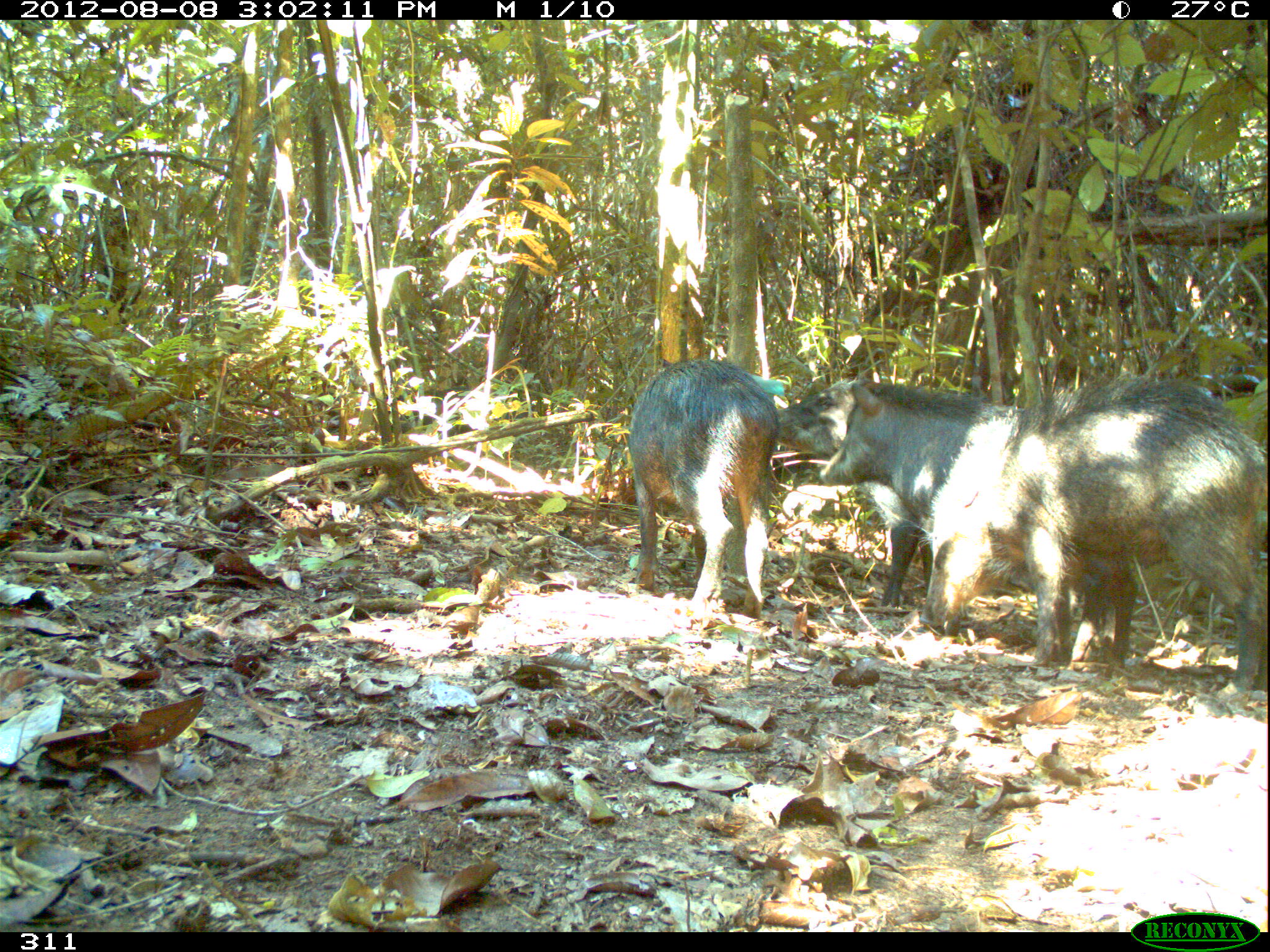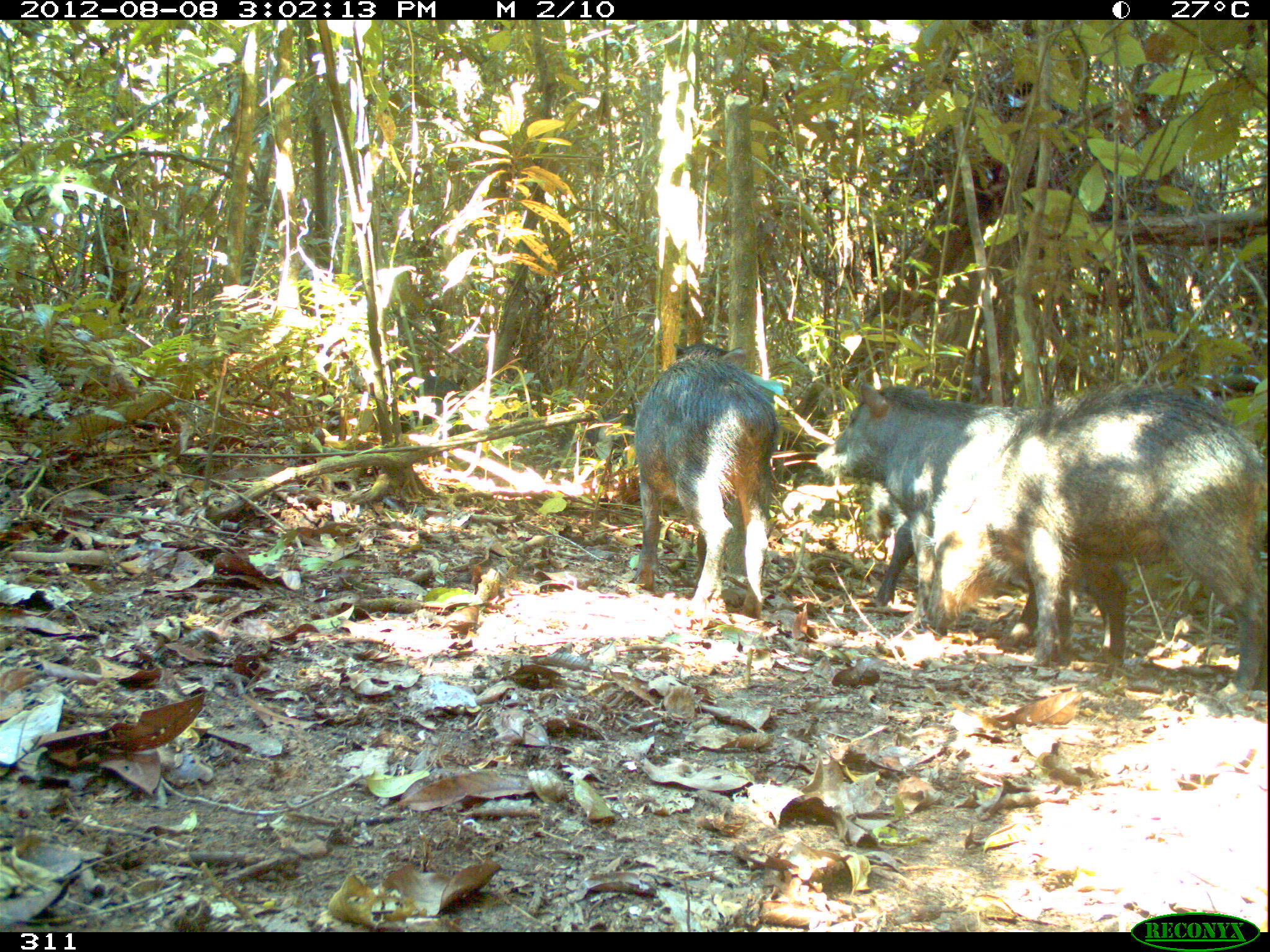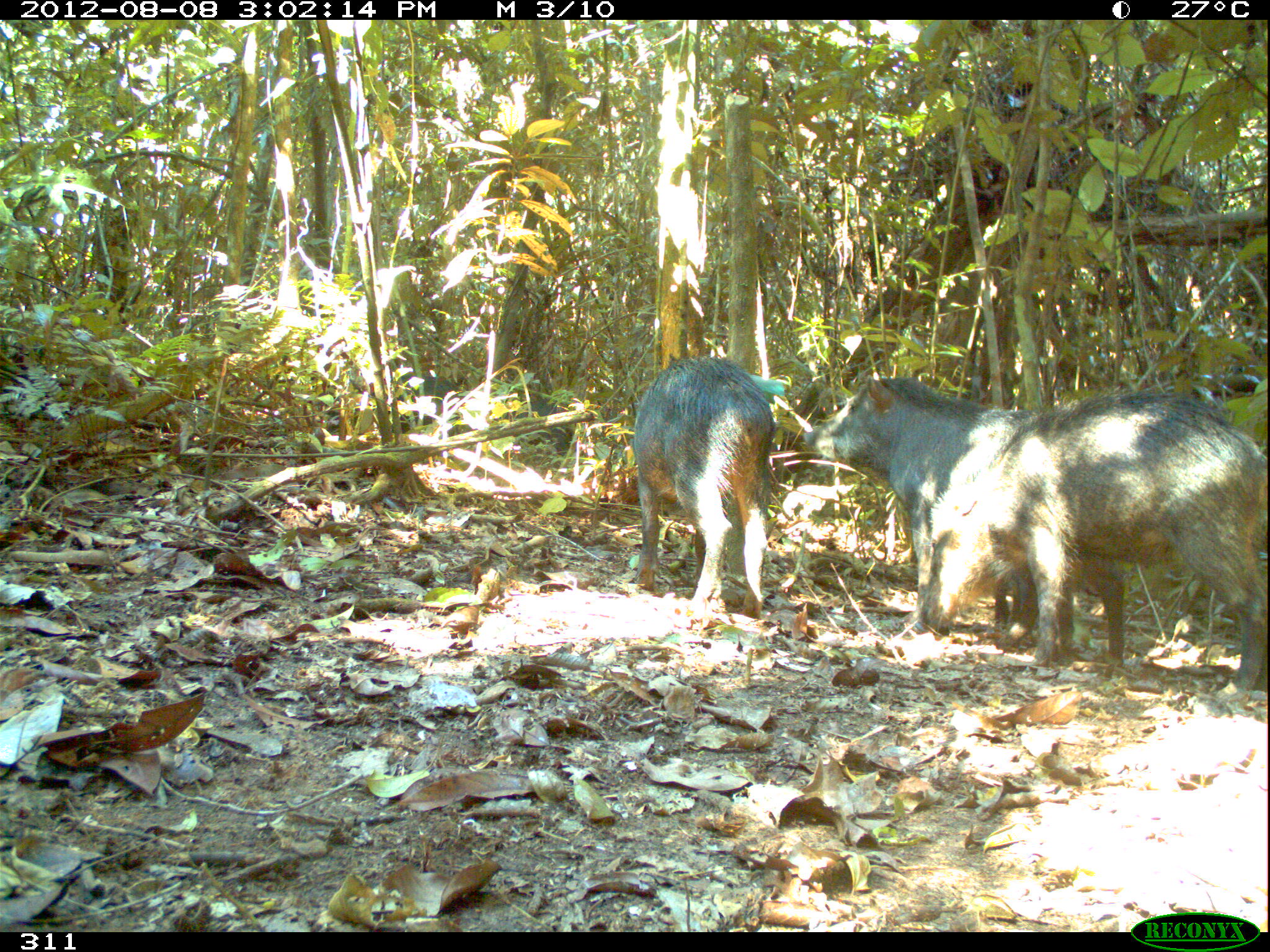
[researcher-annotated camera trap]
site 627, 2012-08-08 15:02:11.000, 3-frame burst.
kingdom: Animalia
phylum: Chordata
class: Mammalia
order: Artiodactyla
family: Tayassuidae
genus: Tayassu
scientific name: Tayassu pecari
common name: white-lipped peccary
Tayassu pecari (white-lipped peccary).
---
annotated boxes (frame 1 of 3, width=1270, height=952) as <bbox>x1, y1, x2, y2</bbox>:
tayassu pecari: <bbox>920, 373, 1270, 698</bbox>; <bbox>819, 379, 1136, 668</bbox>; <bbox>618, 350, 780, 617</bbox>; <bbox>773, 381, 932, 607</bbox>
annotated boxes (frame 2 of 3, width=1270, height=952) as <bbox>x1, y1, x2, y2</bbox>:
tayassu pecari: <bbox>920, 385, 1267, 699</bbox>; <bbox>816, 381, 1073, 649</bbox>; <bbox>630, 341, 777, 615</bbox>